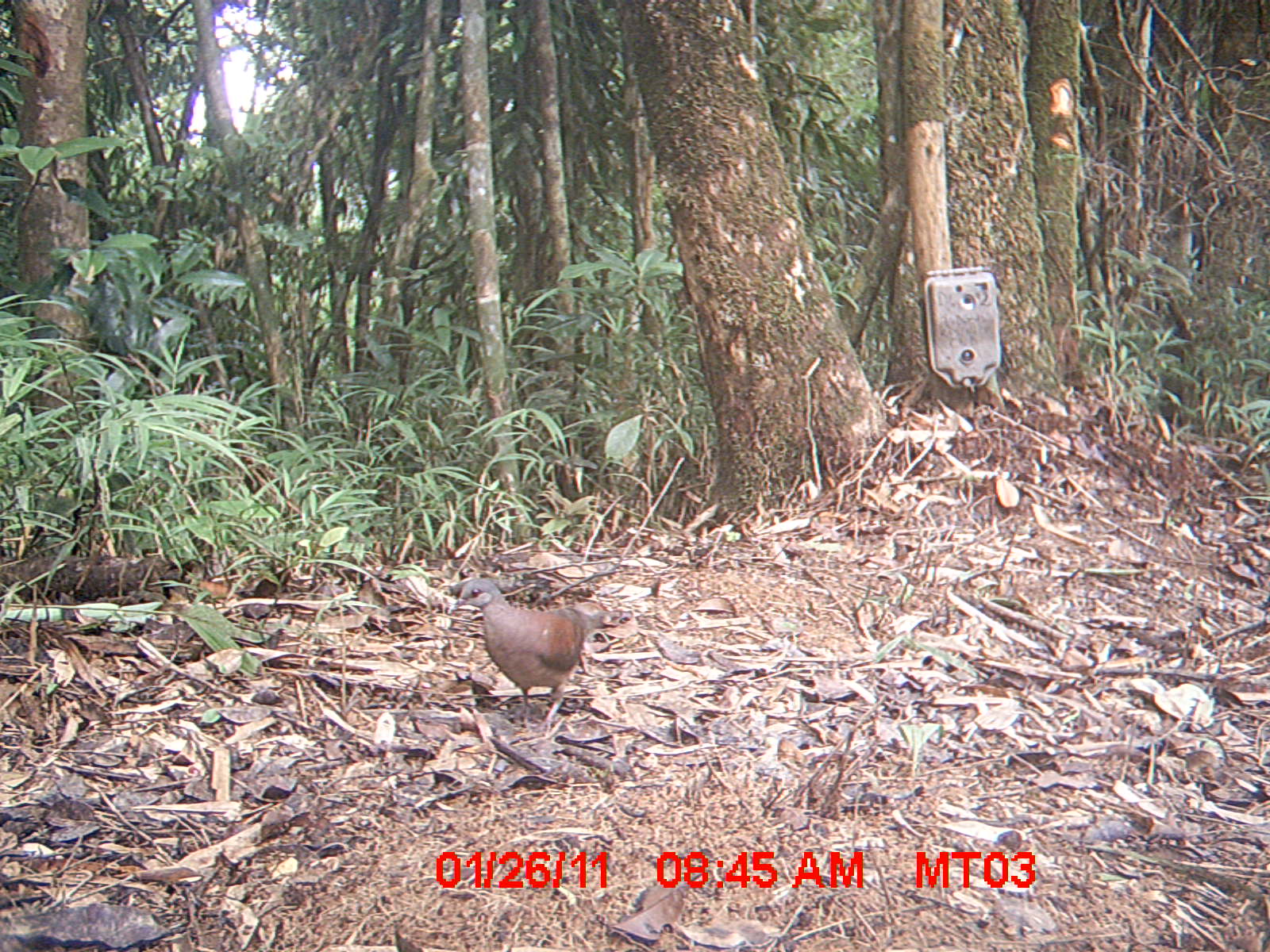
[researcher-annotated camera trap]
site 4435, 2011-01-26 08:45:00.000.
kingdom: Animalia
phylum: Chordata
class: Aves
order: Columbiformes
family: Columbidae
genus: Streptopelia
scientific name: Streptopelia picturata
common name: malagasy turtle dove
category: nesoenas picturata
Nesoenas picturata (malagasy turtle dove) (Streptopelia picturata), count 1.